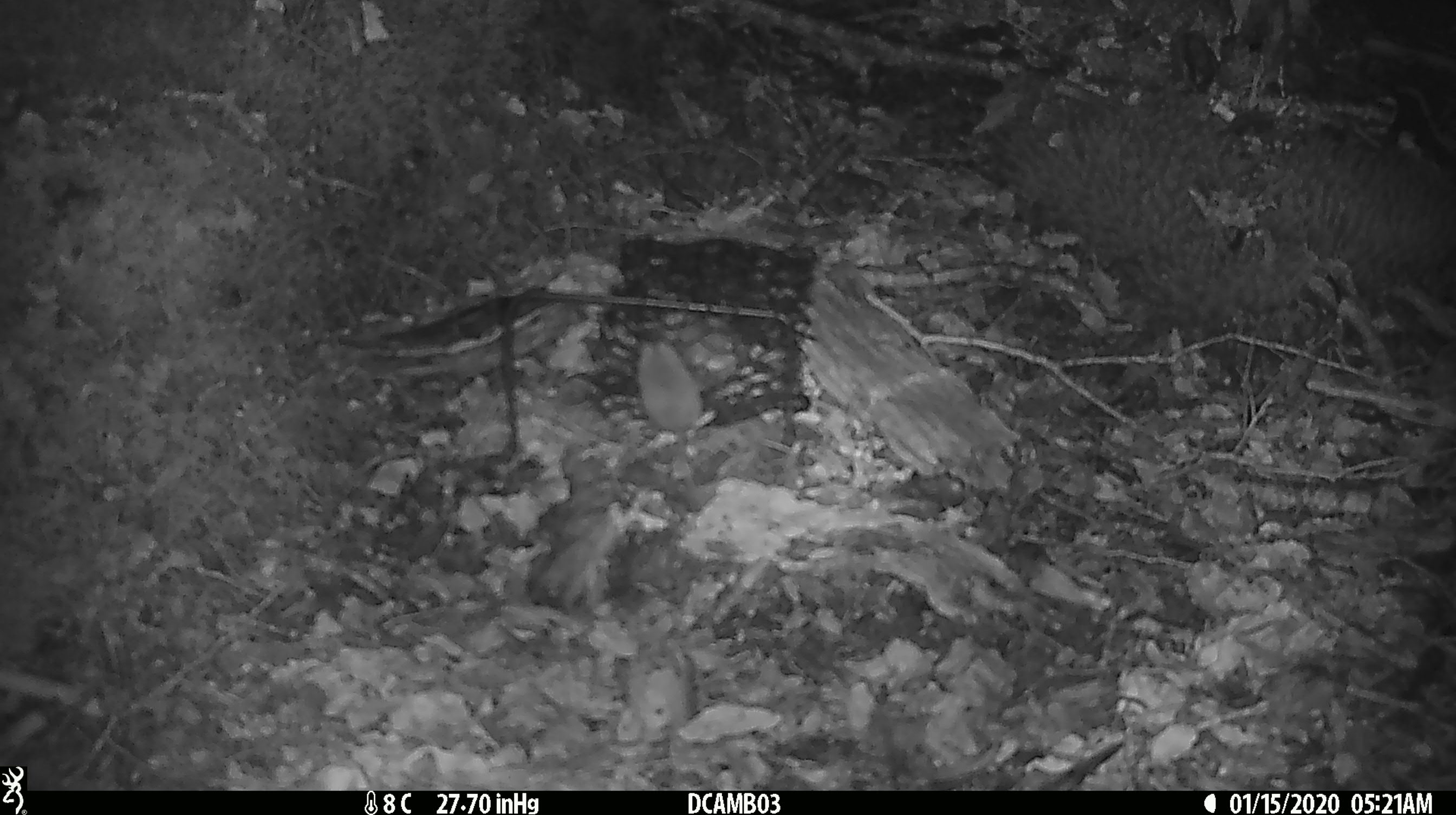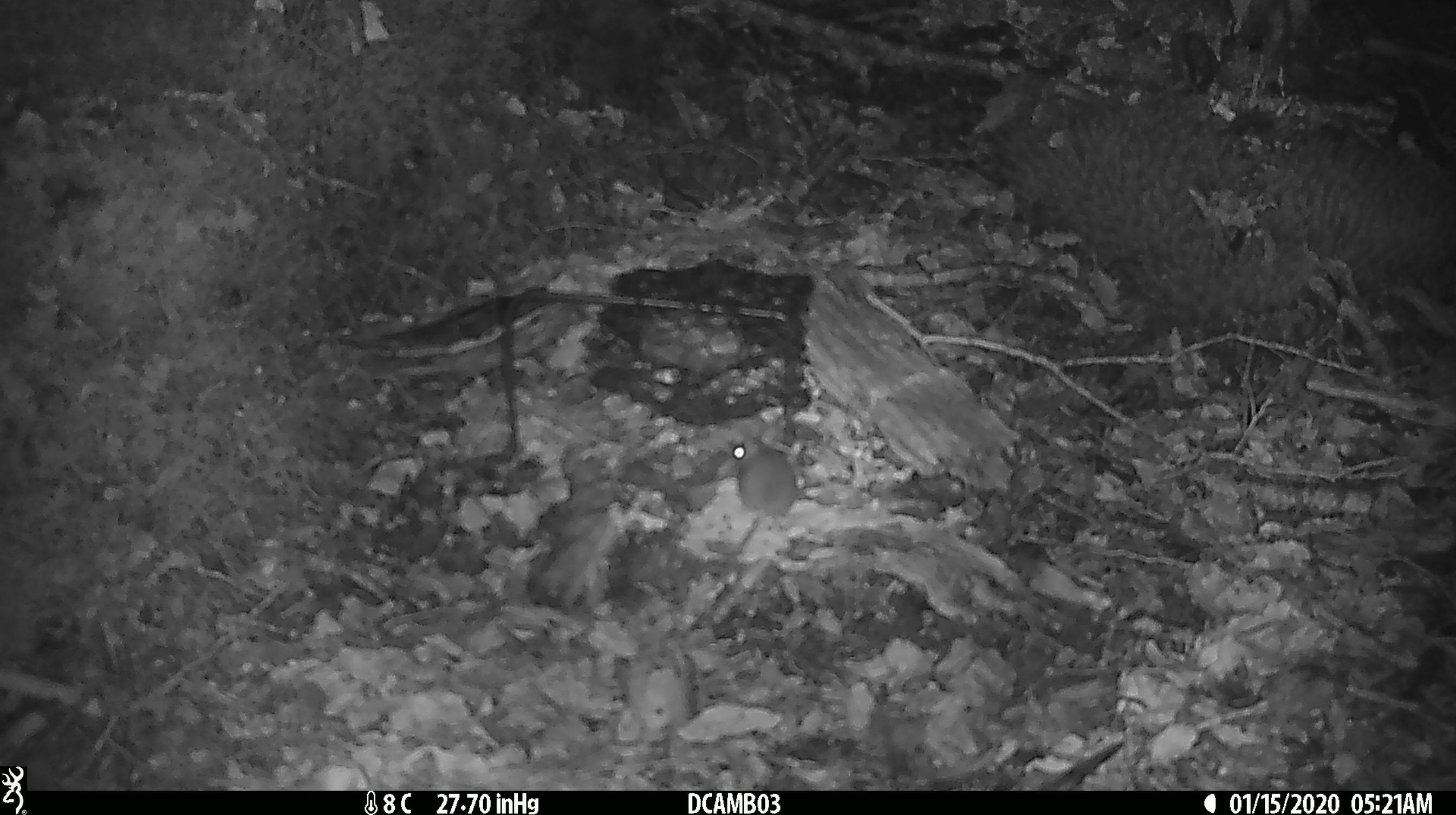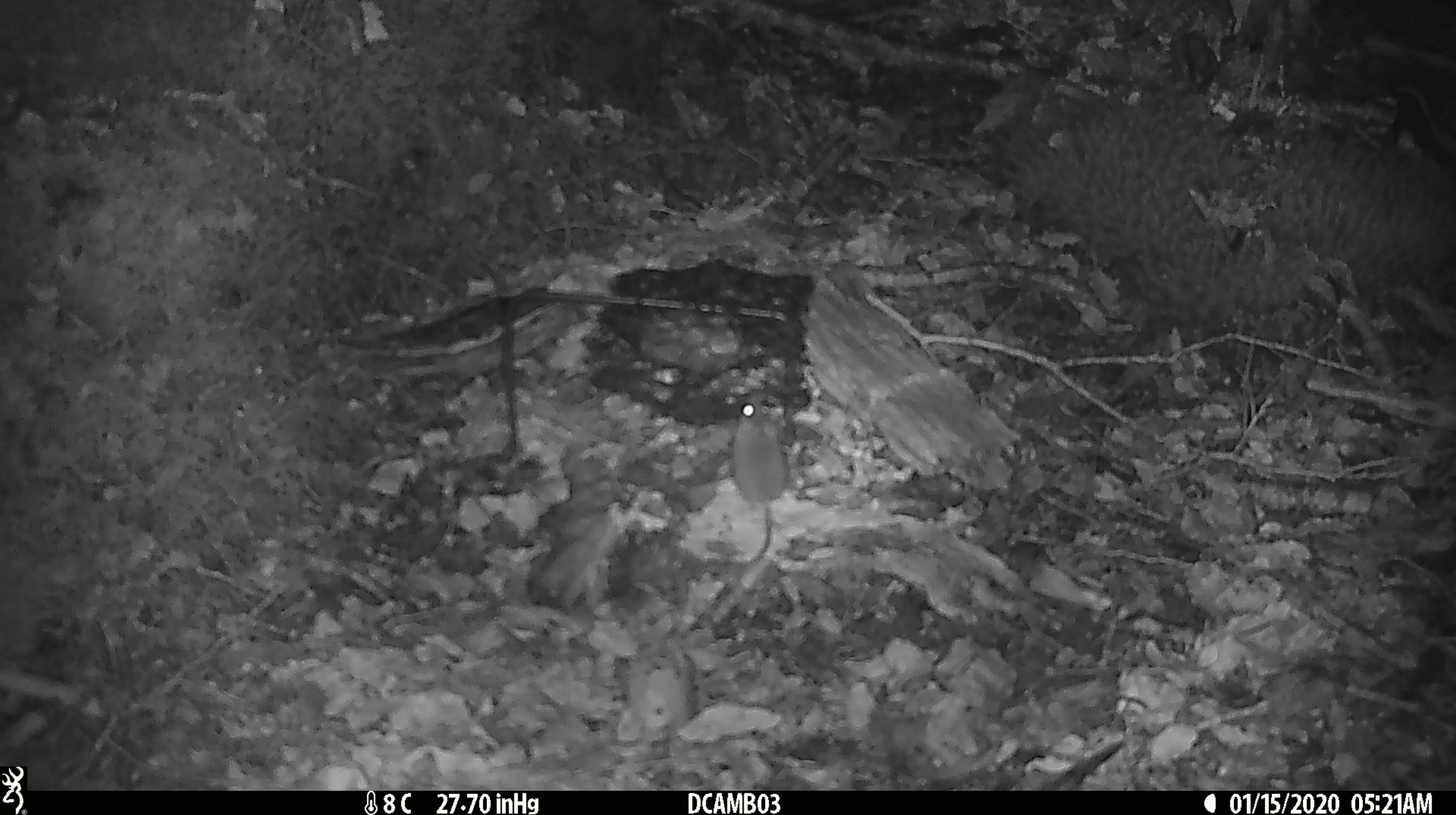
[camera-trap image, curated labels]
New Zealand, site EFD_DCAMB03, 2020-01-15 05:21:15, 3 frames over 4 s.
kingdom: Animalia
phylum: Chordata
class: Mammalia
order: Rodentia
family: Muridae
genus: Mus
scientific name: Mus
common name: mouse